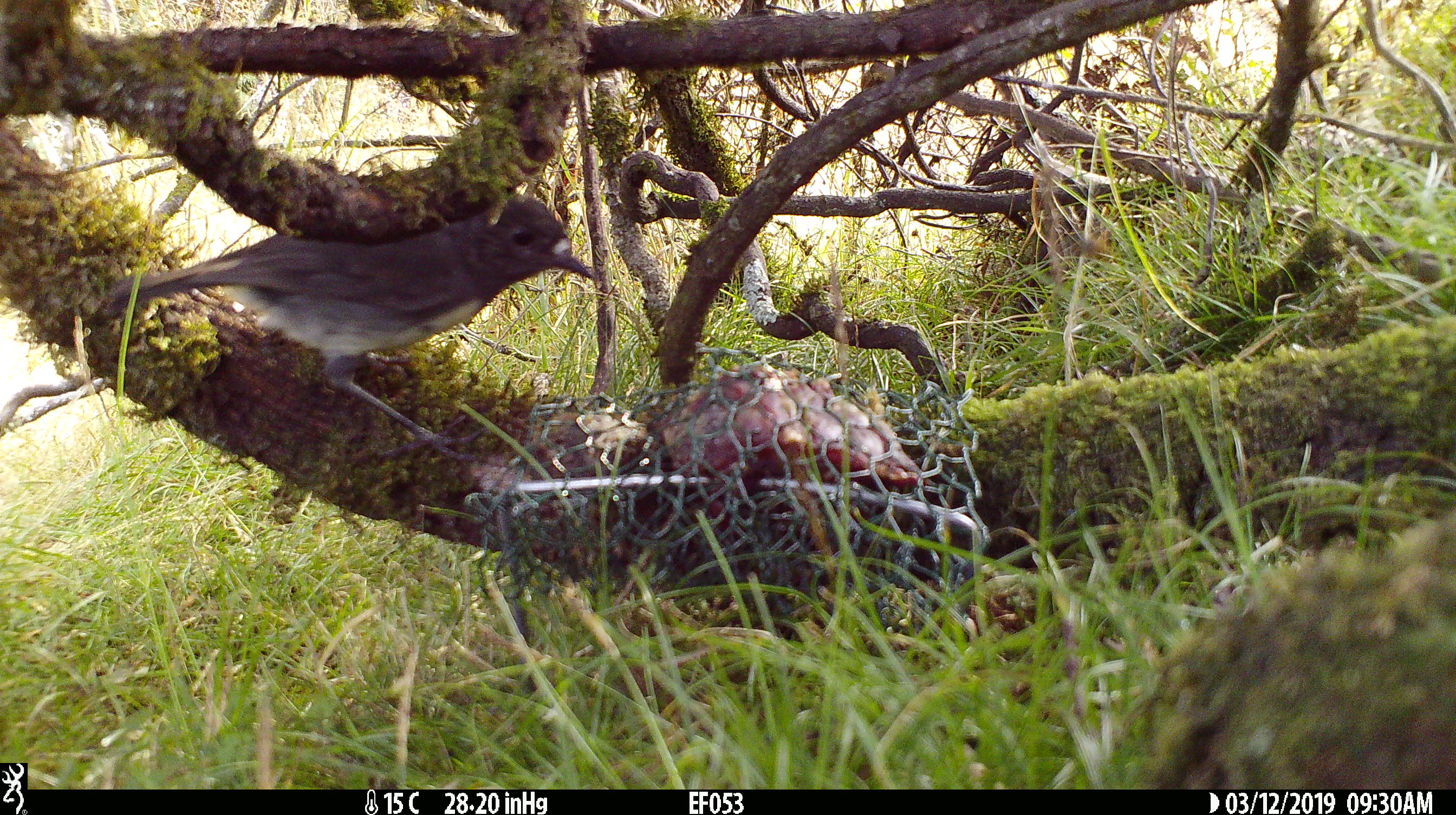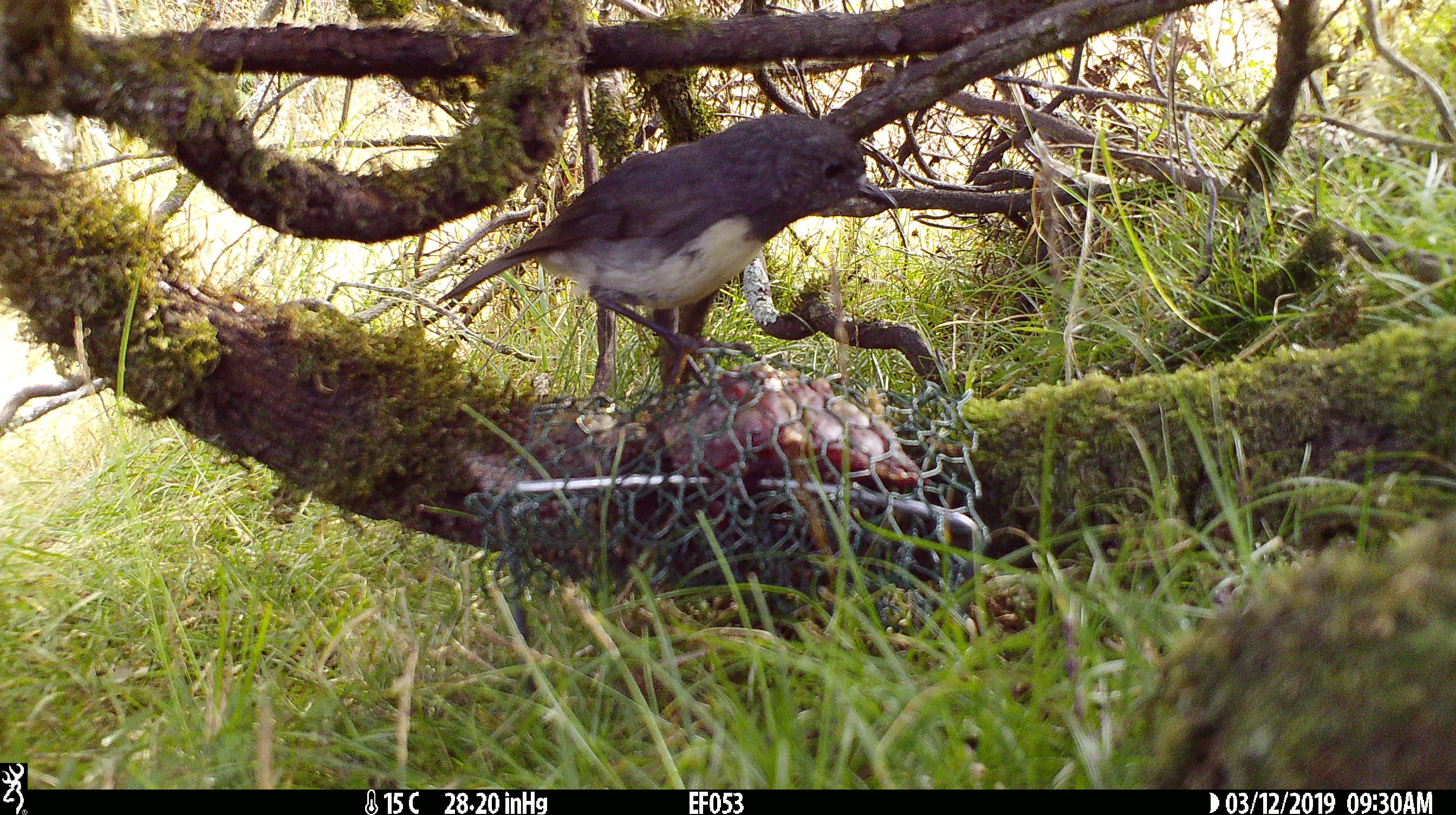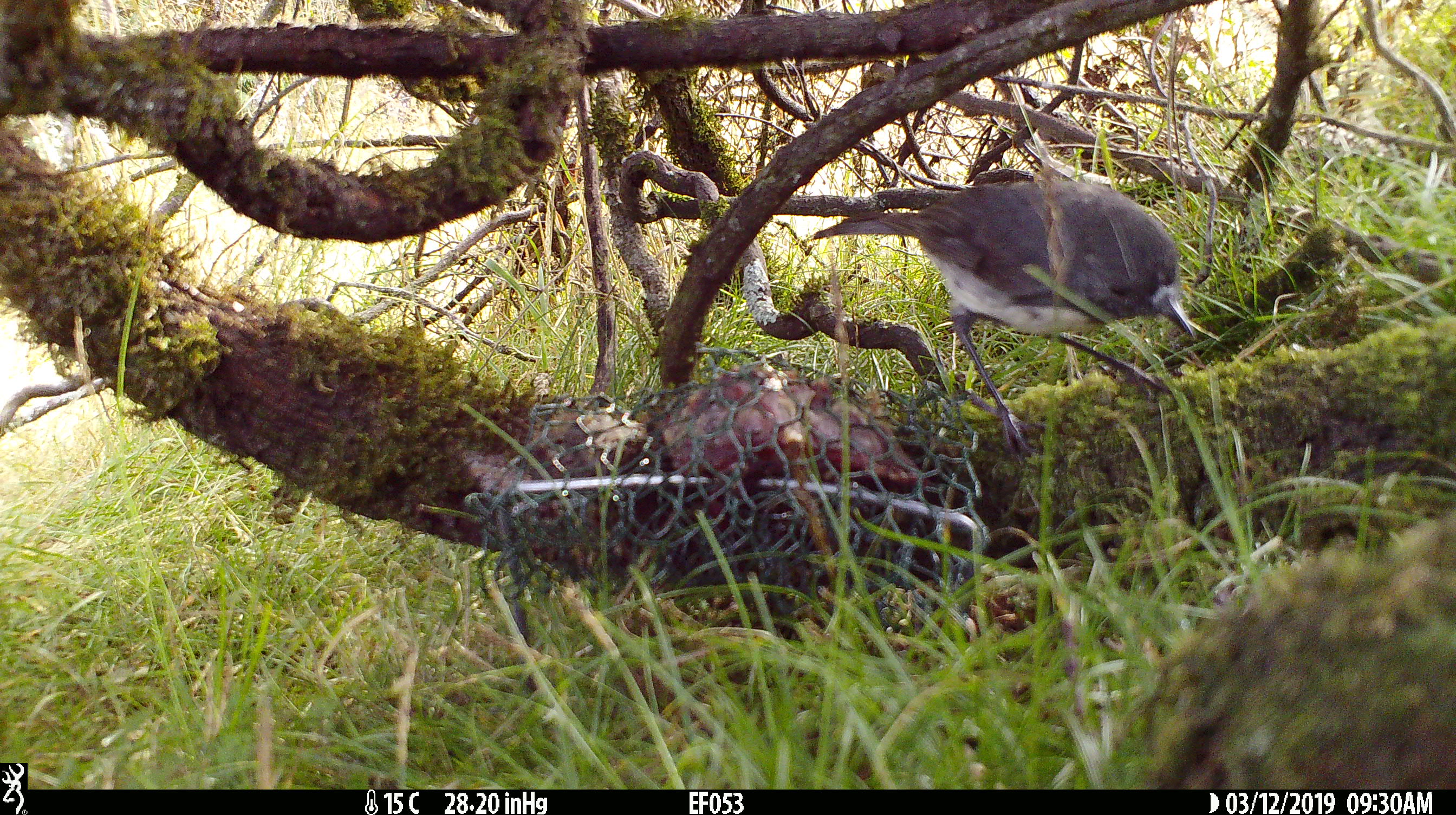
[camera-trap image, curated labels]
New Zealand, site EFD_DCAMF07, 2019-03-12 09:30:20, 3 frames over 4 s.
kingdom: Animalia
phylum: Chordata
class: Aves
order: Passeriformes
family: Petroicidae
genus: Petroica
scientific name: Petroica australis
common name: new zealand robin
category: robin